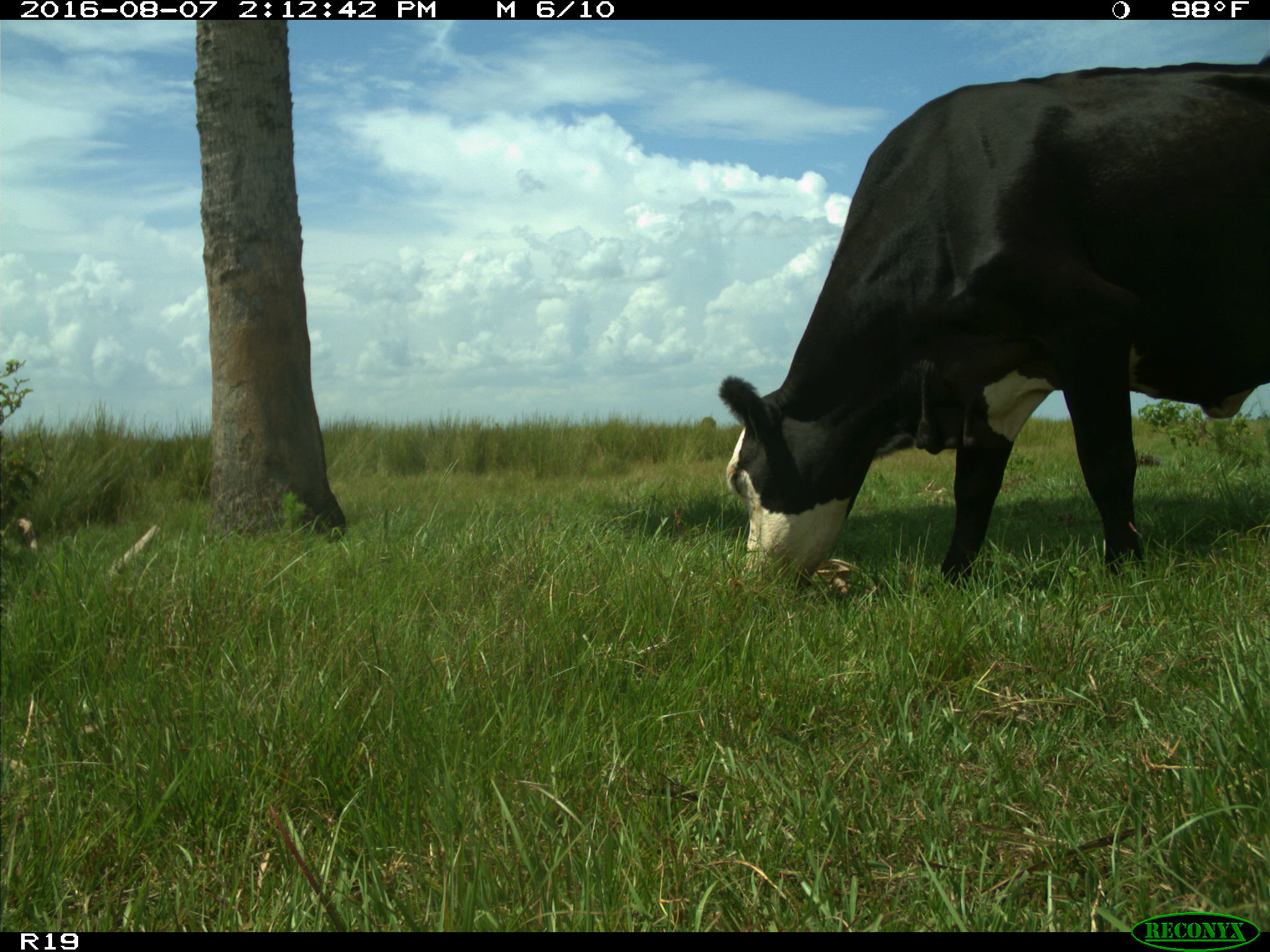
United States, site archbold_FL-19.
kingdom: Animalia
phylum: Chordata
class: Mammalia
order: Artiodactyla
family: Bovidae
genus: Bos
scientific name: Bos taurus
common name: domestic cow